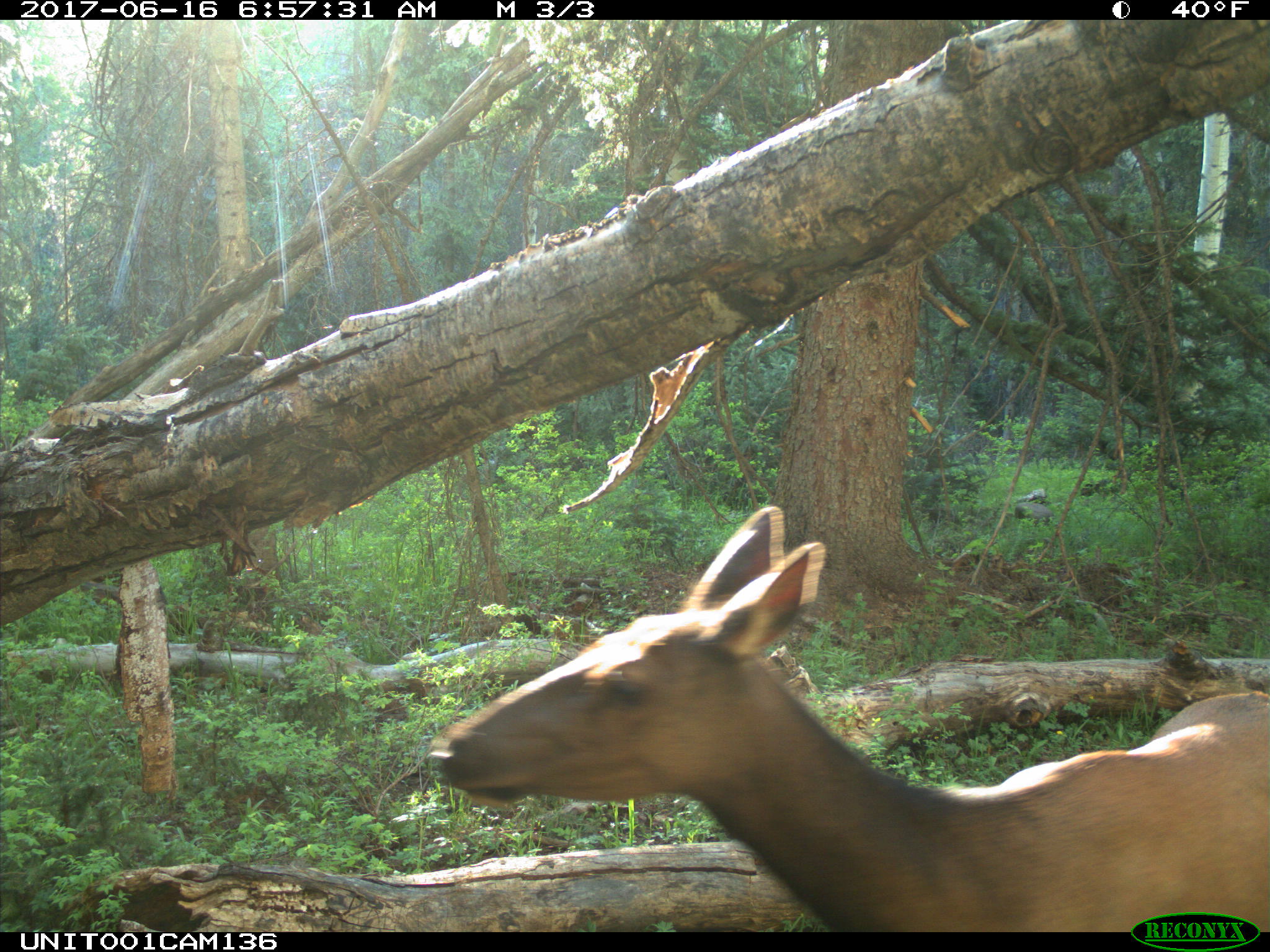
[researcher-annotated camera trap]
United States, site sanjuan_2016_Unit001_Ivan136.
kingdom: Animalia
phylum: Chordata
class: Mammalia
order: Artiodactyla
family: Cervidae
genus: Cervus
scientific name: Cervus elaphus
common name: red deer